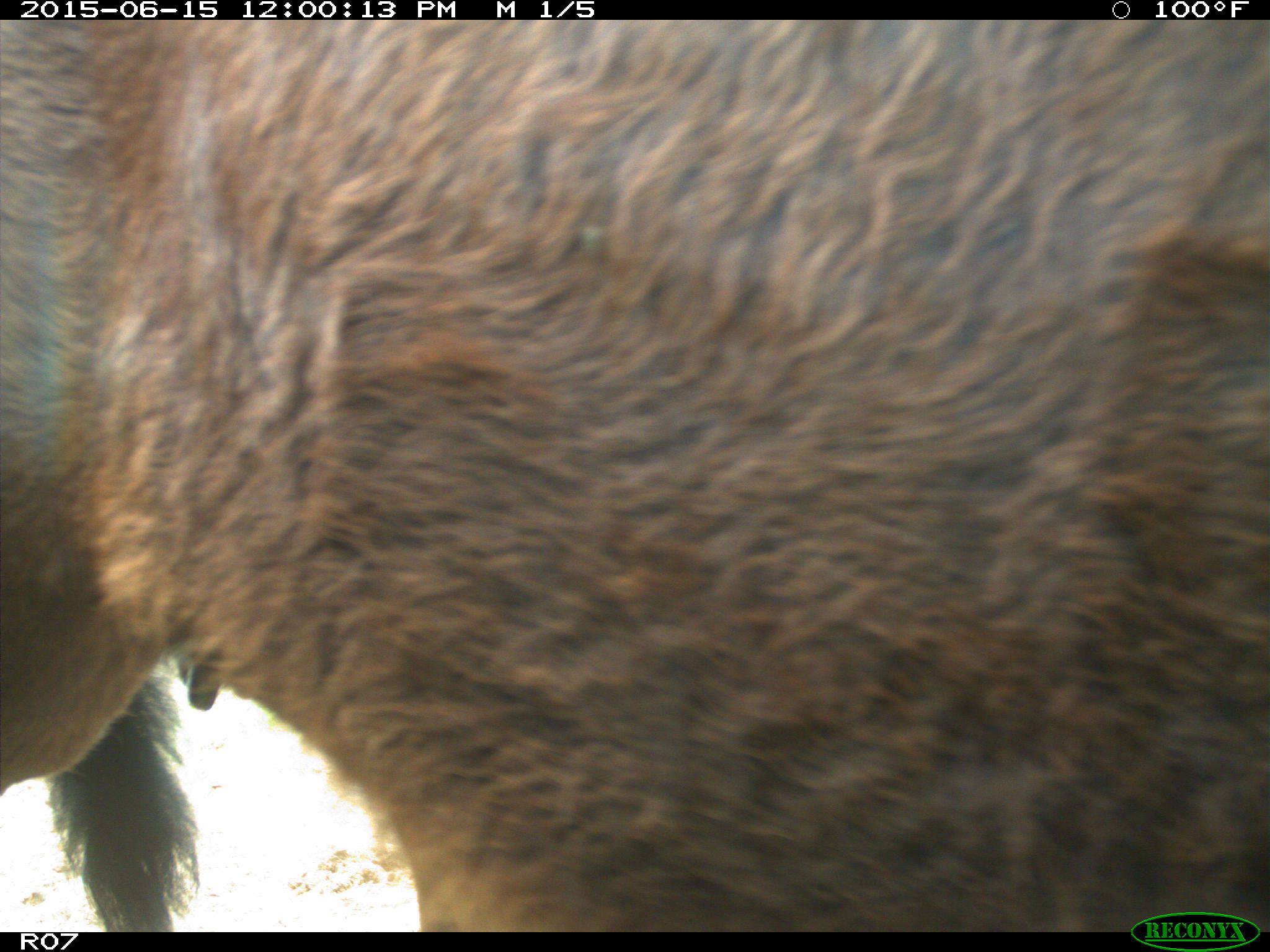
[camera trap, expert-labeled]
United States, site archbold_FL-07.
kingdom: Animalia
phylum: Chordata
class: Mammalia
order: Artiodactyla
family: Bovidae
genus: Bos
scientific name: Bos taurus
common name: domestic cow